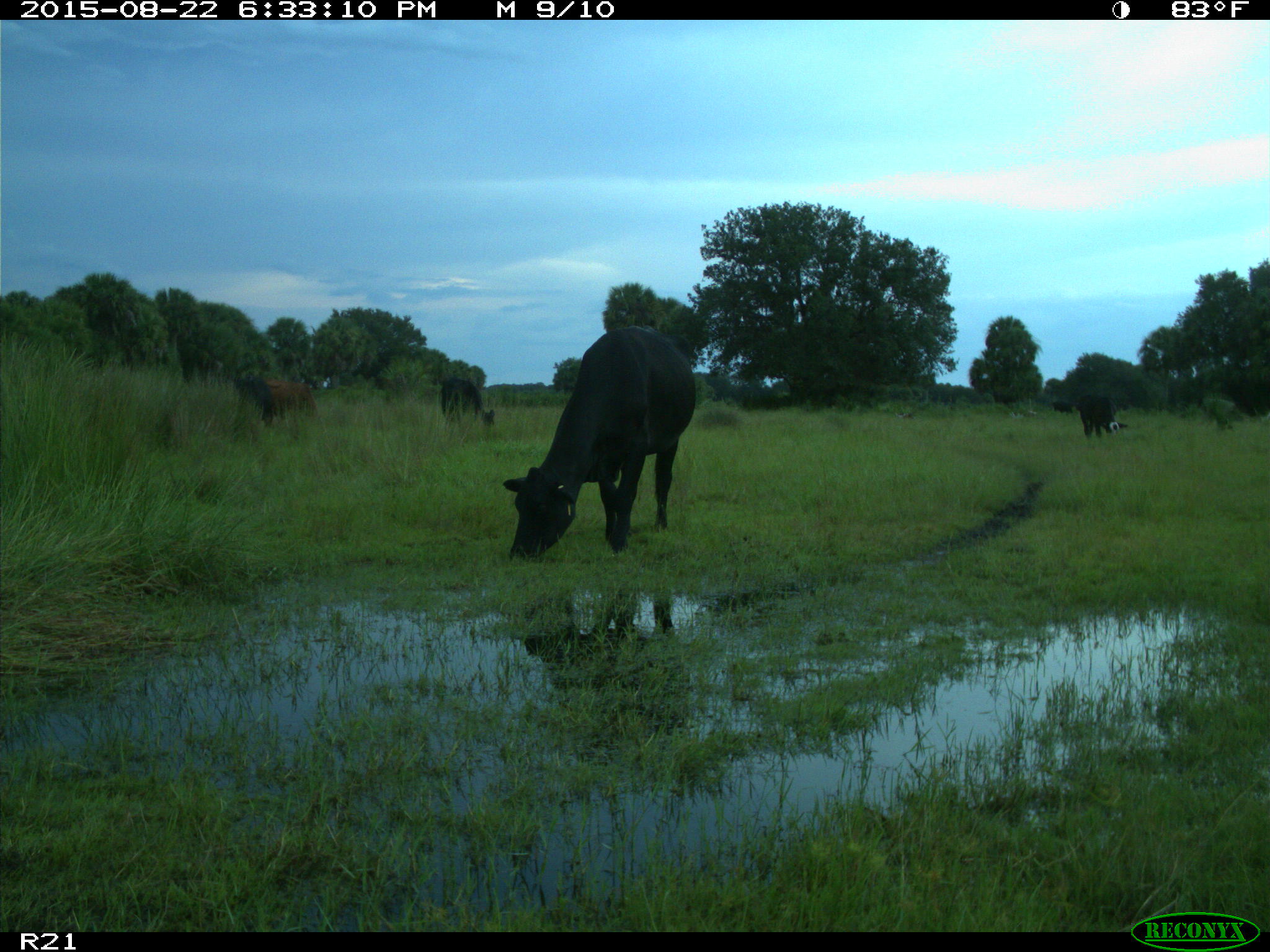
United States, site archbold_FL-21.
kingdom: Animalia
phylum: Chordata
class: Mammalia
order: Artiodactyla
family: Bovidae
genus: Bos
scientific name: Bos taurus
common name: domestic cow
Bos taurus (domestic cow).